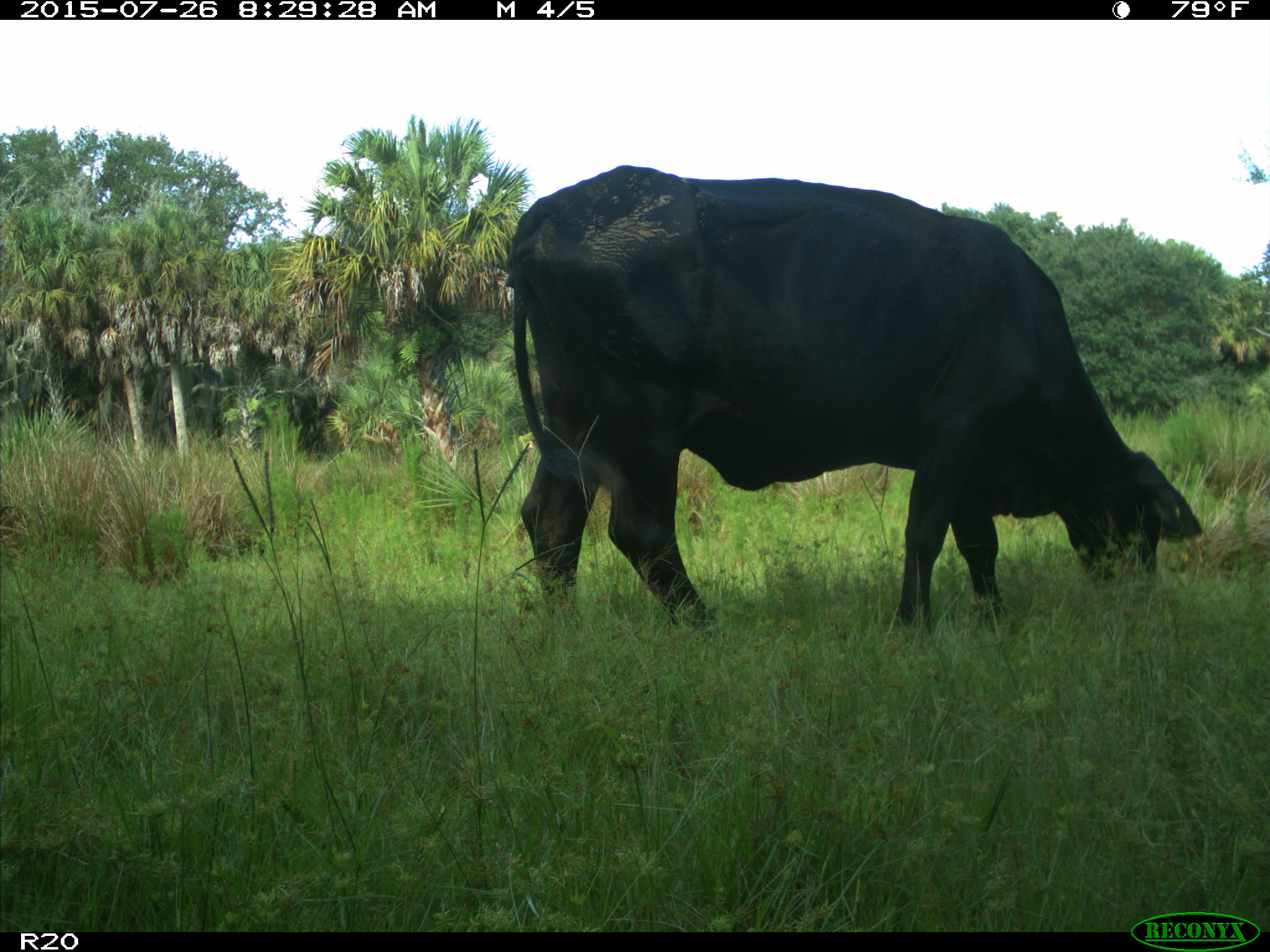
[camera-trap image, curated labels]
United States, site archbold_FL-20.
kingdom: Animalia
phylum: Chordata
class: Mammalia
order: Artiodactyla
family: Bovidae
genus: Bos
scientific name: Bos taurus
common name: domestic cow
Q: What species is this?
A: Bos taurus (domestic cow).